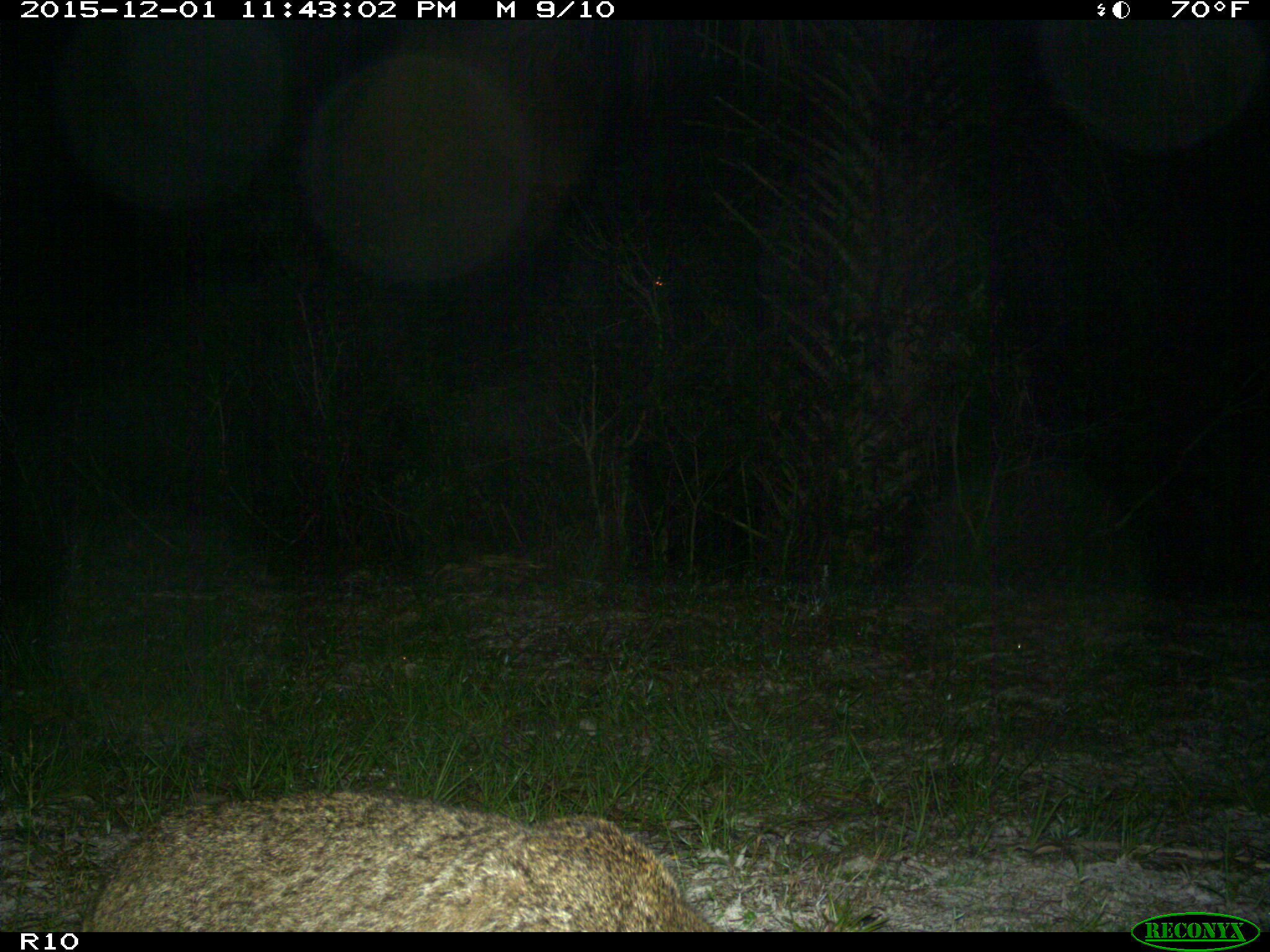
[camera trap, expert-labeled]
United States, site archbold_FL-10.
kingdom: Animalia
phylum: Chordata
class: Mammalia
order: Carnivora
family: Felidae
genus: Lynx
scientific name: Lynx rufus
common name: bobcat